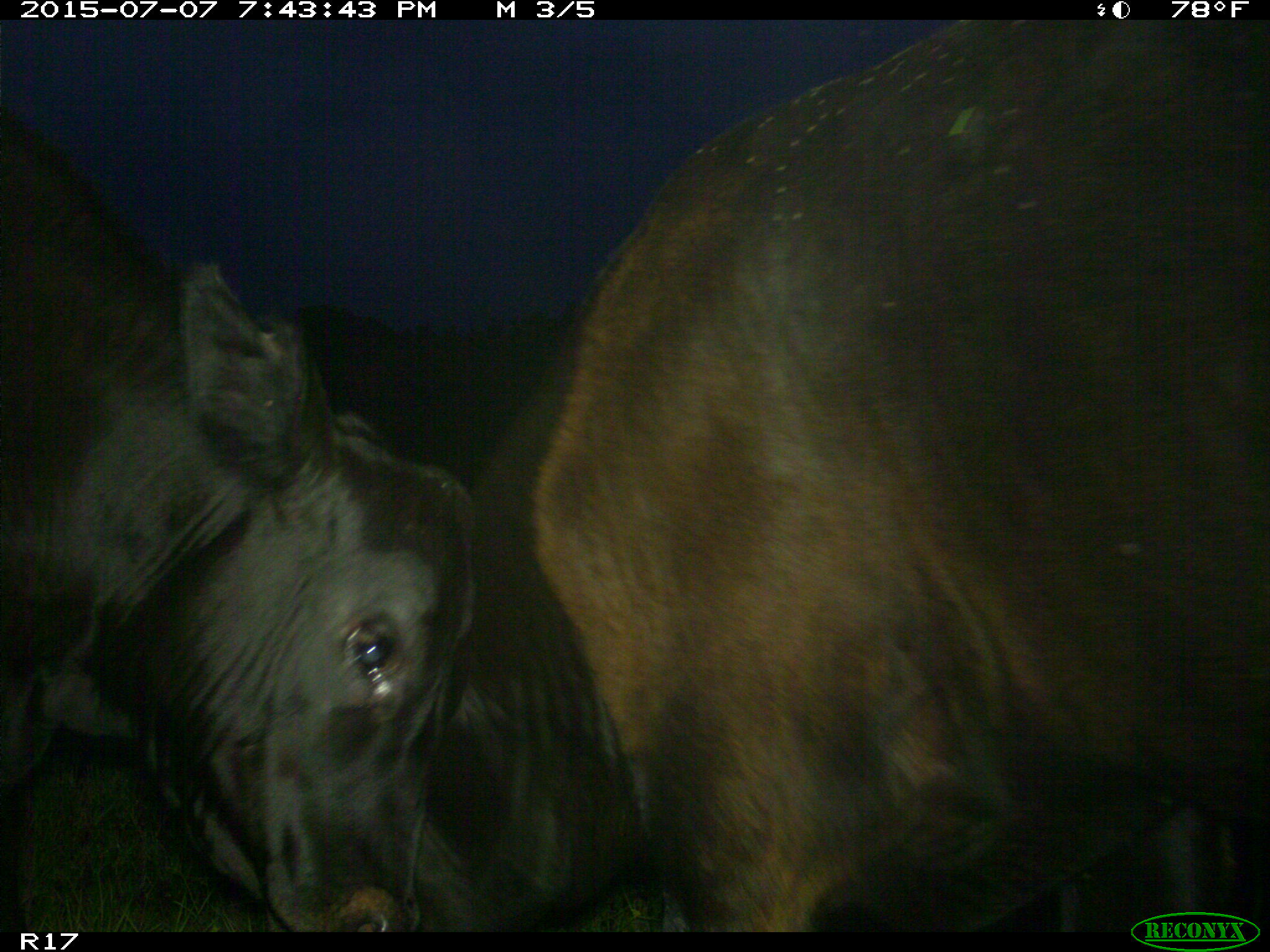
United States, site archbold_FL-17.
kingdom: Animalia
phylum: Chordata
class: Mammalia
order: Artiodactyla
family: Bovidae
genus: Bos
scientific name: Bos taurus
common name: domestic cow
Bos taurus (domestic cow).